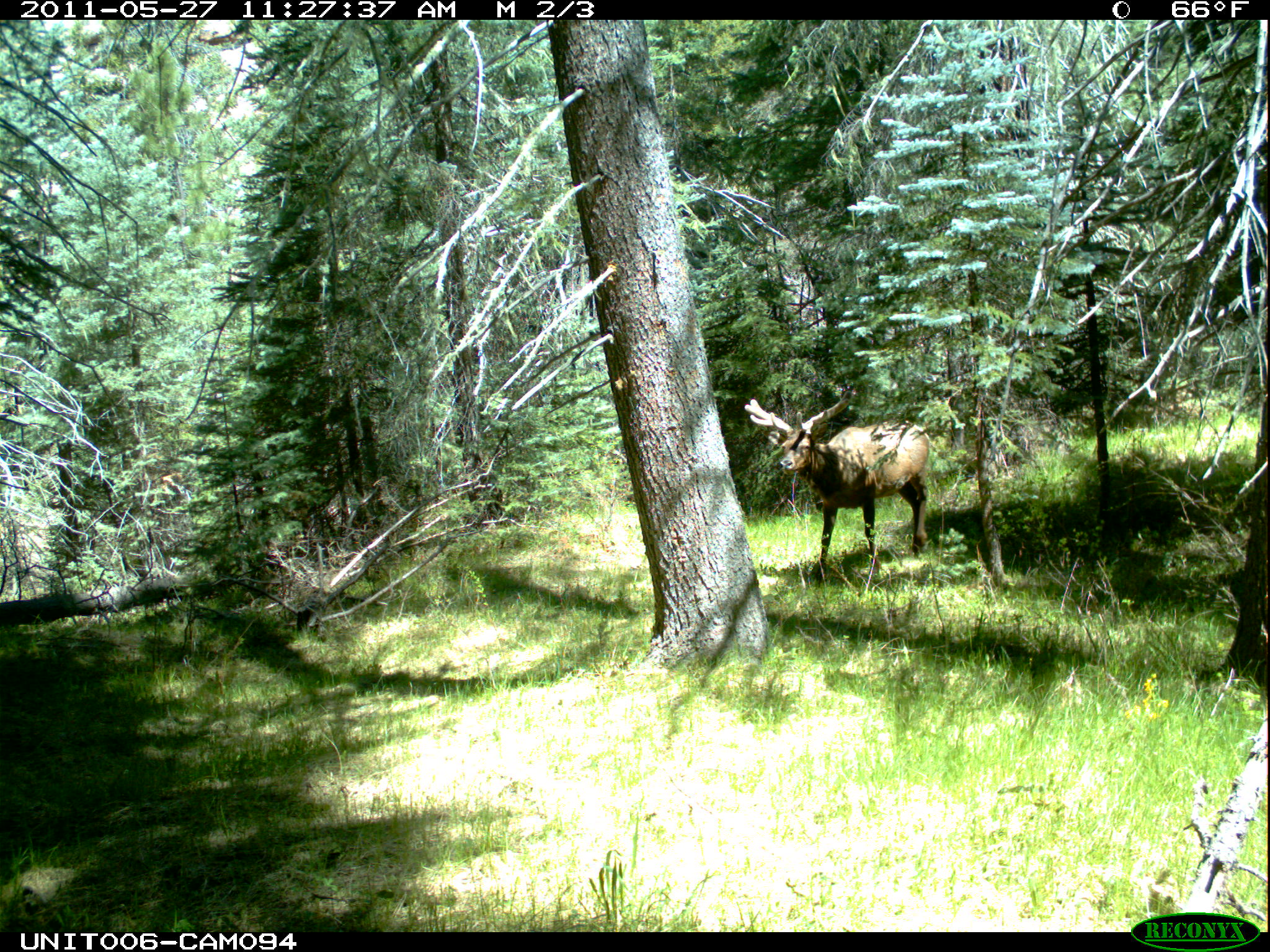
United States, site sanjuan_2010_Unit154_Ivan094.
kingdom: Animalia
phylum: Chordata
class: Mammalia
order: Artiodactyla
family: Cervidae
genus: Cervus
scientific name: Cervus elaphus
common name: red deer